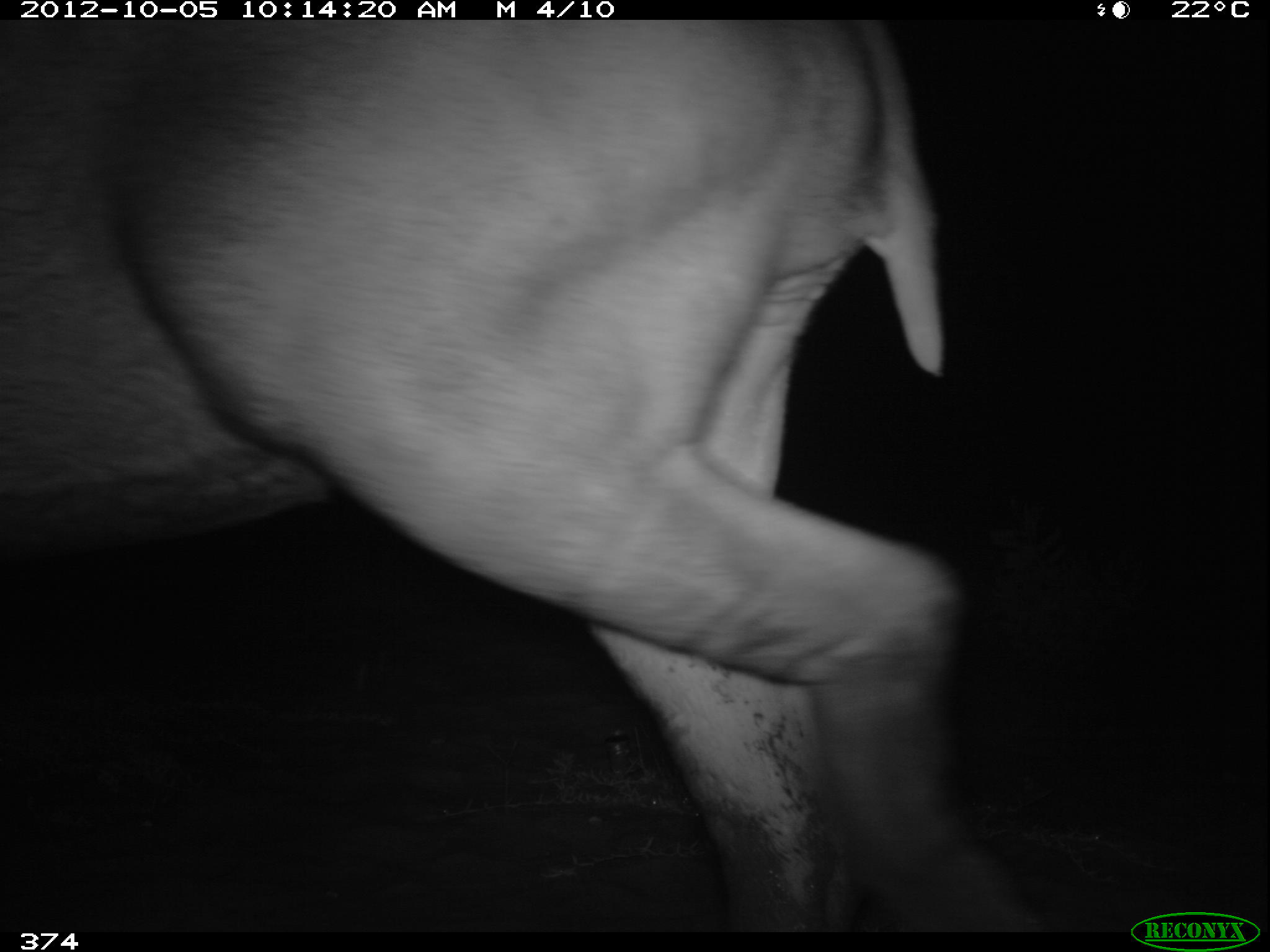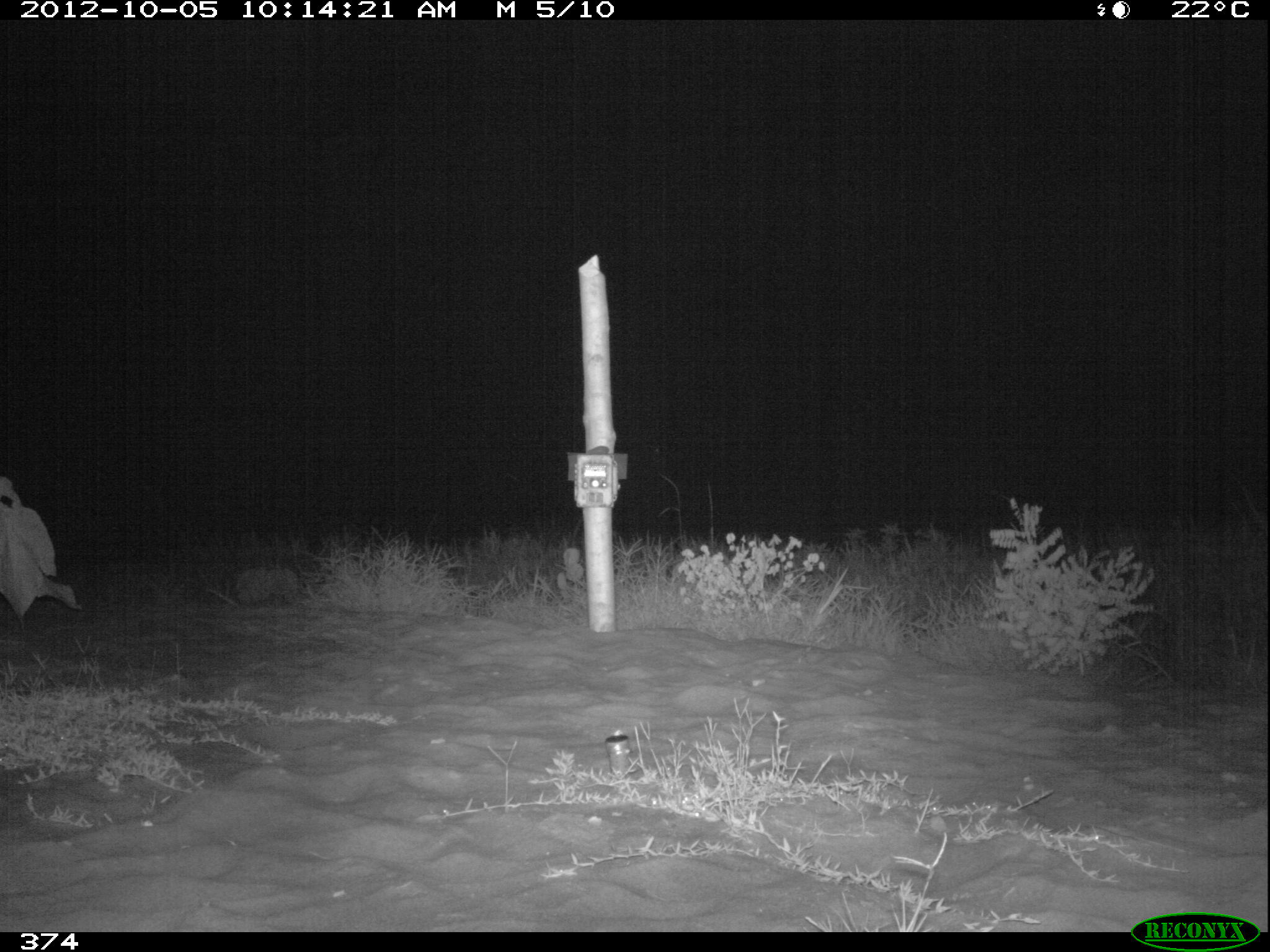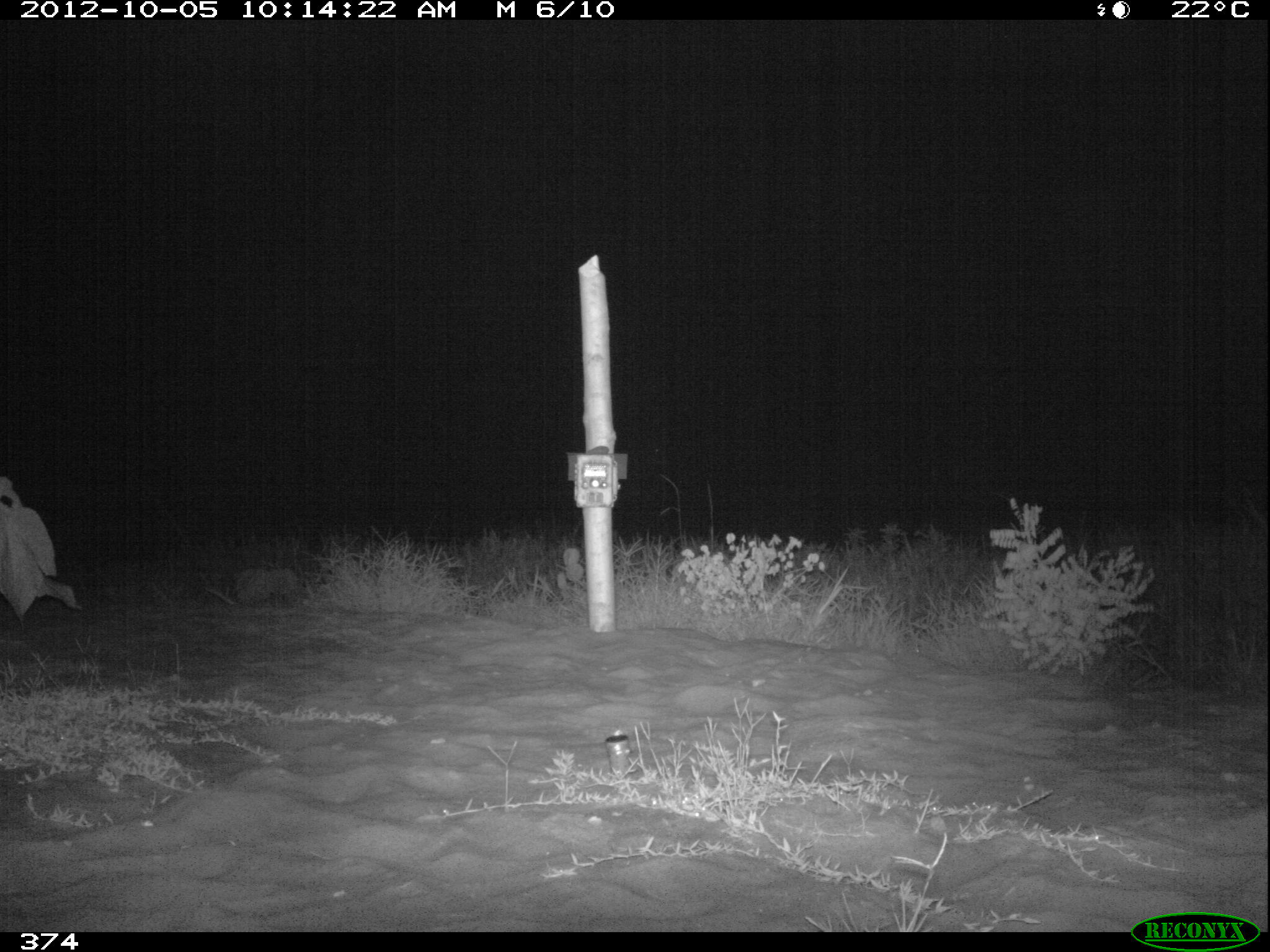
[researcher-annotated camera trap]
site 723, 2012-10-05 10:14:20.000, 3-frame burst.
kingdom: Animalia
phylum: Chordata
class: Mammalia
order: Perissodactyla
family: Tapiridae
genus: Tapirus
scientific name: Tapirus terrestris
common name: south american tapir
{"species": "Tapirus terrestris (south american tapir)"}